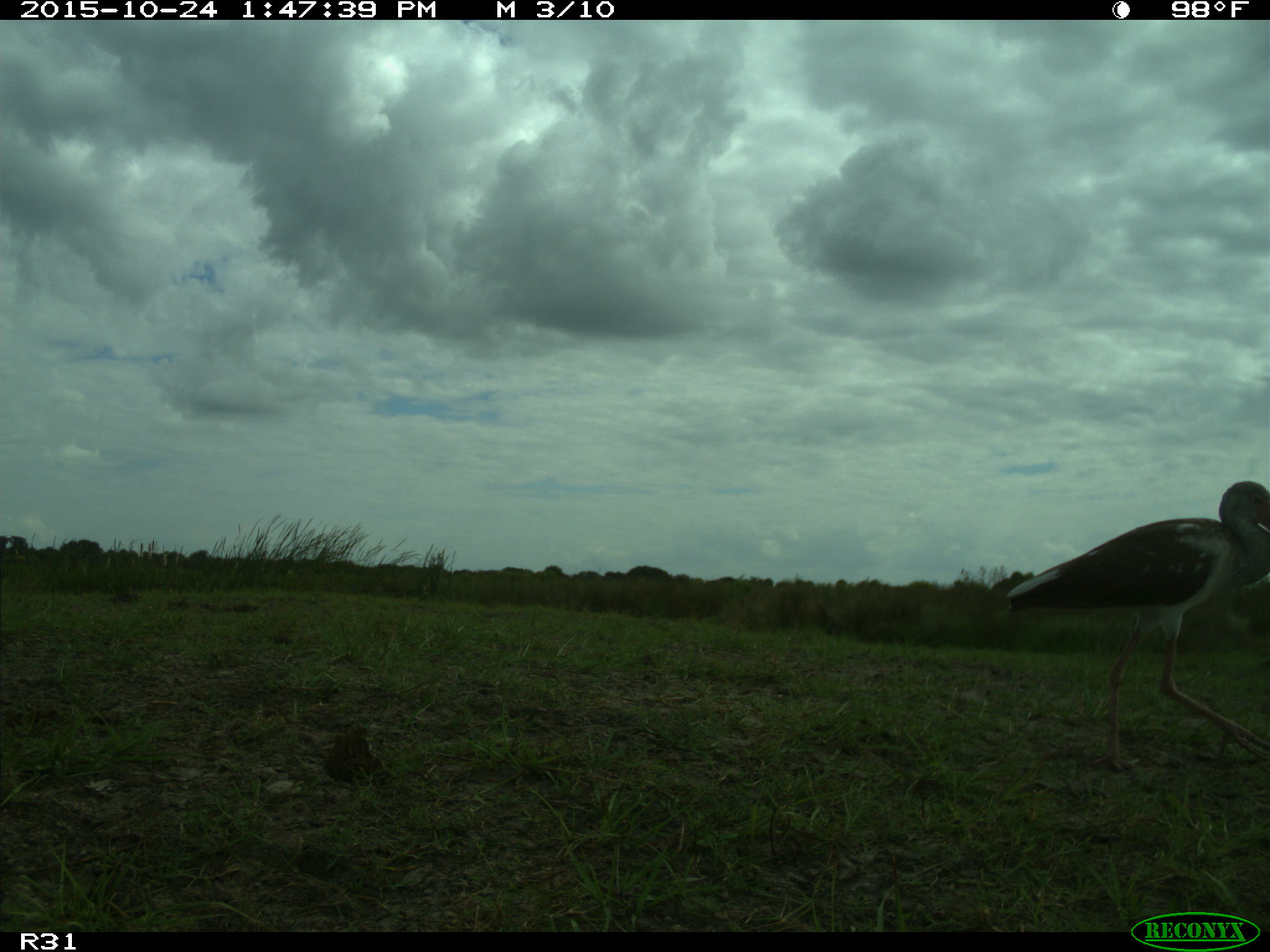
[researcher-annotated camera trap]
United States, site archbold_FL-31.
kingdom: Animalia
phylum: Chordata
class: Aves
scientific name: Aves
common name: birds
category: unidentified bird